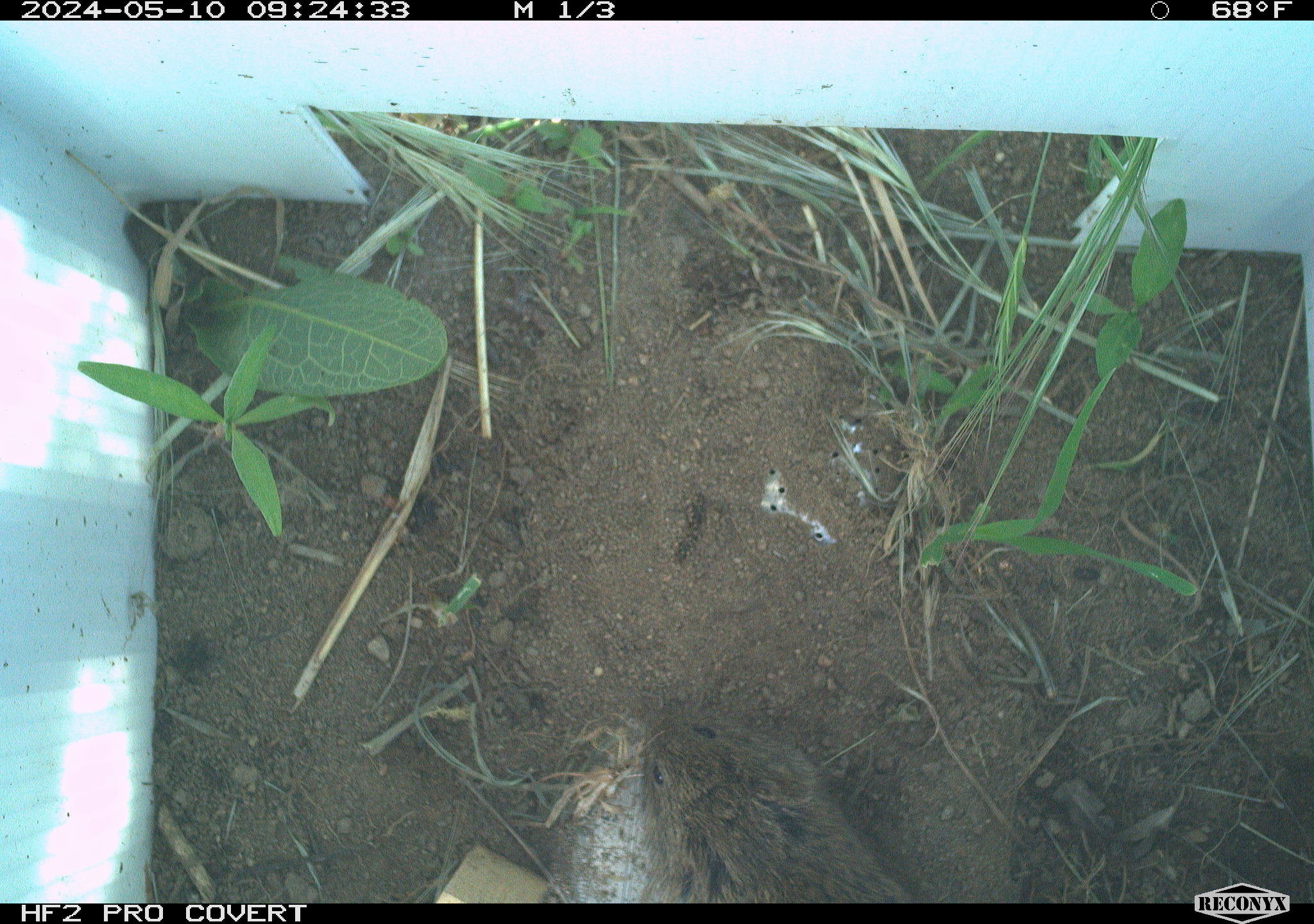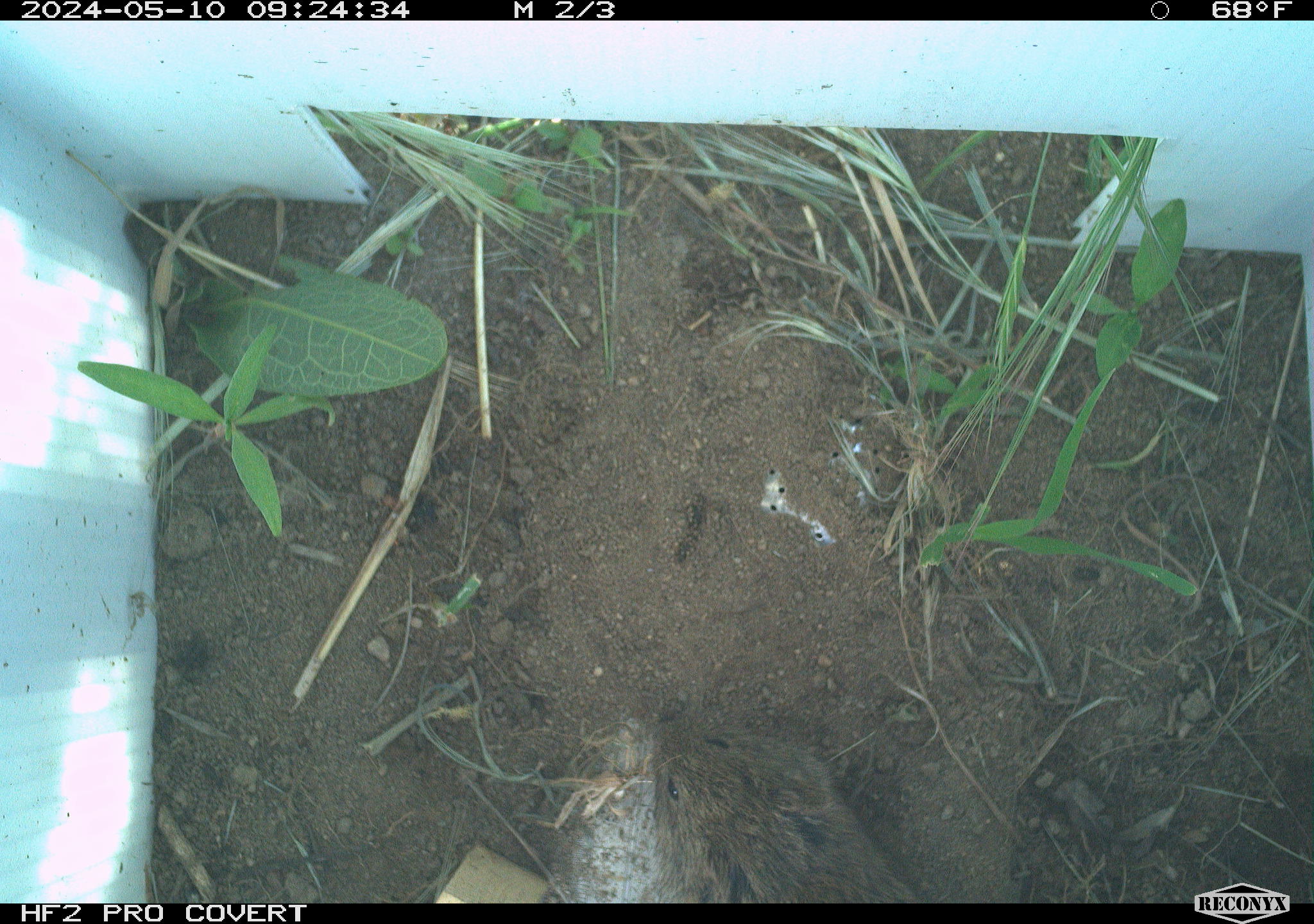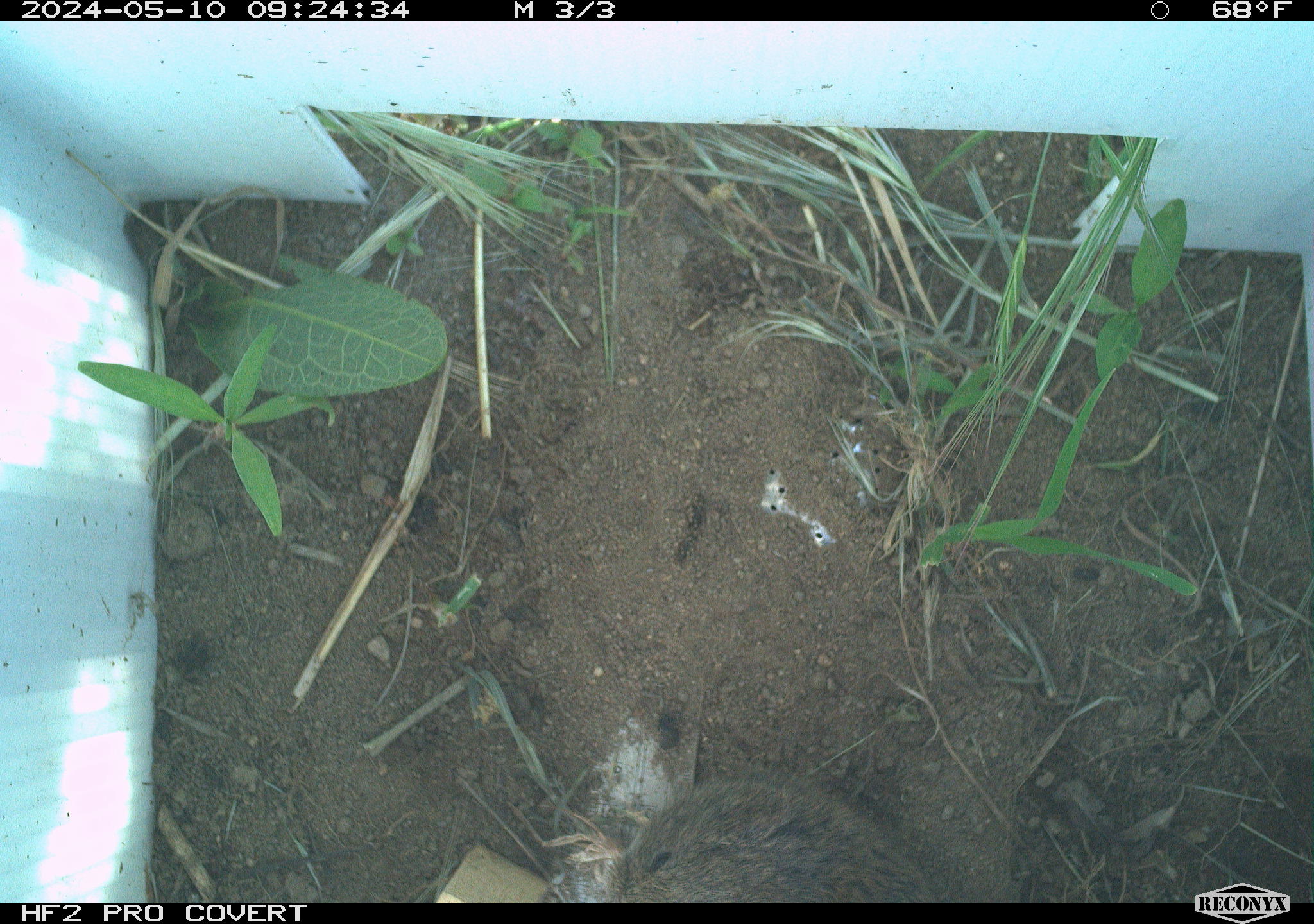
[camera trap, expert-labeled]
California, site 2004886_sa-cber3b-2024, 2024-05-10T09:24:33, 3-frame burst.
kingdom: Animalia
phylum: Chordata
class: Mammalia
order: Rodentia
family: Cricetidae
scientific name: Arvicolinae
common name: voles, lemmings, and muskrats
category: arvicolinae subfamily